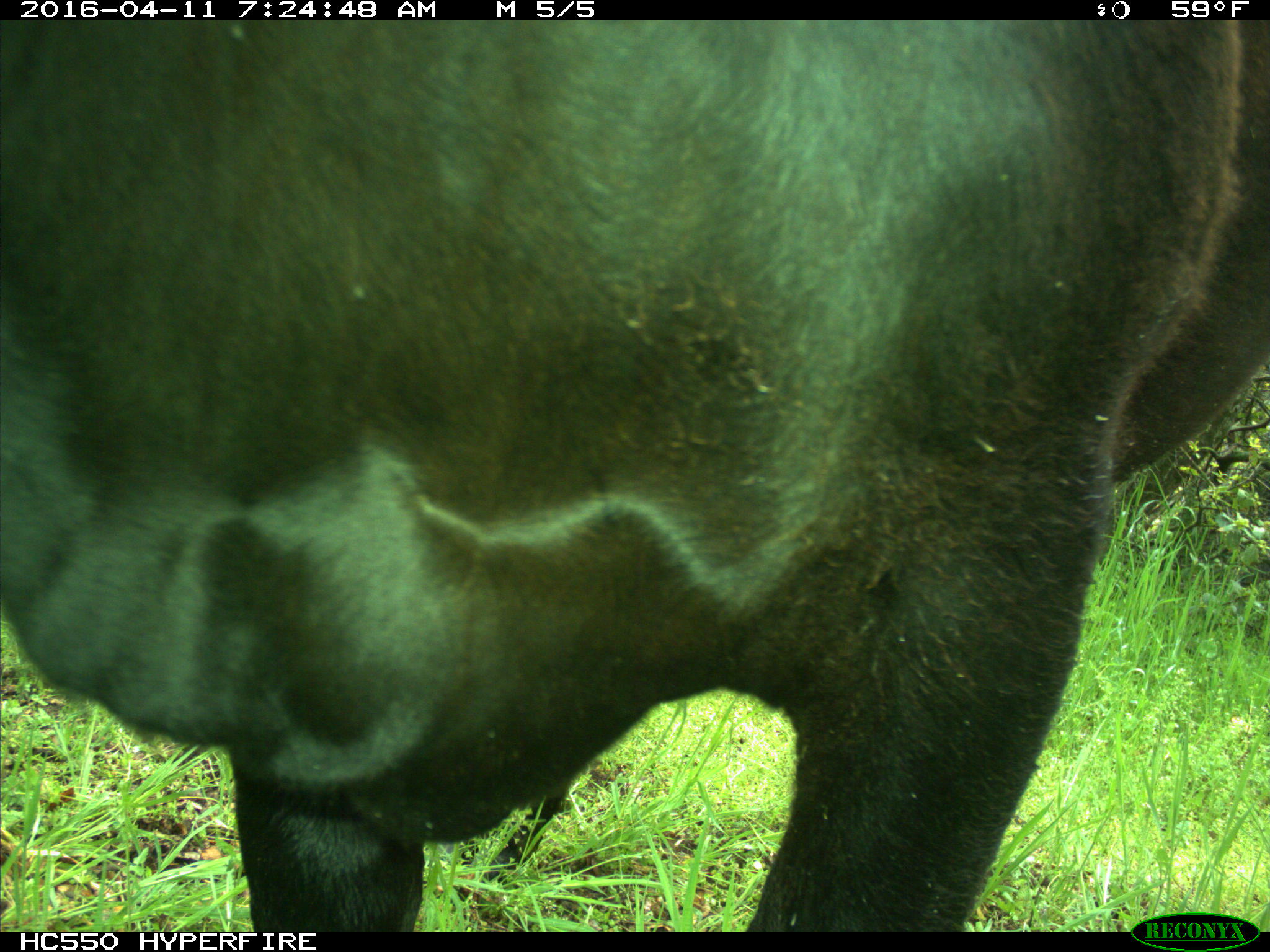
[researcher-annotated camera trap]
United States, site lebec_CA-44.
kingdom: Animalia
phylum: Chordata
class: Mammalia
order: Artiodactyla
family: Bovidae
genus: Bos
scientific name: Bos taurus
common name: domestic cow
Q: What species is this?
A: Bos taurus (domestic cow).